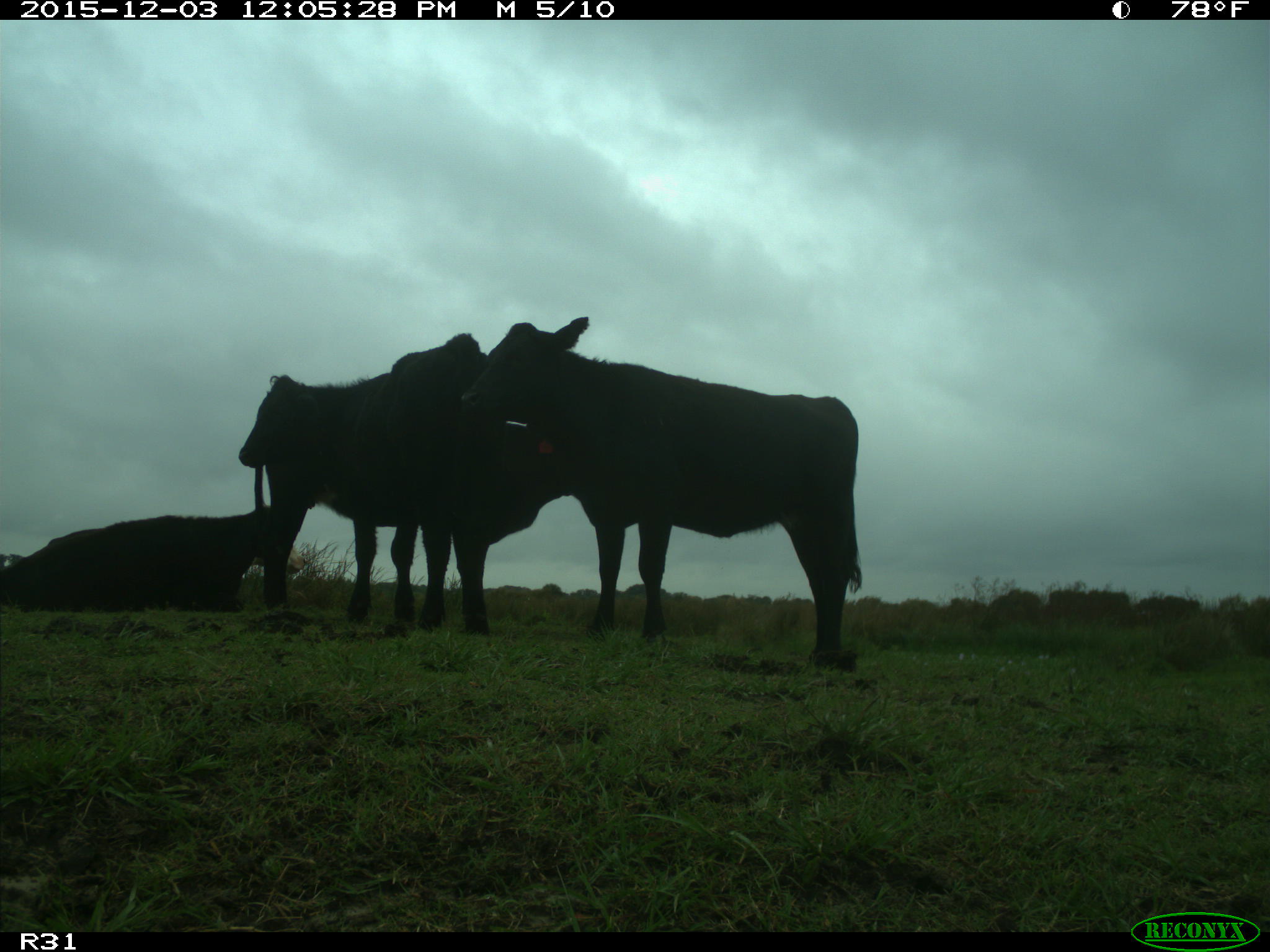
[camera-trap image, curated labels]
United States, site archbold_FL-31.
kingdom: Animalia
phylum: Chordata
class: Mammalia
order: Artiodactyla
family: Bovidae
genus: Bos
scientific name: Bos taurus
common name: domestic cow